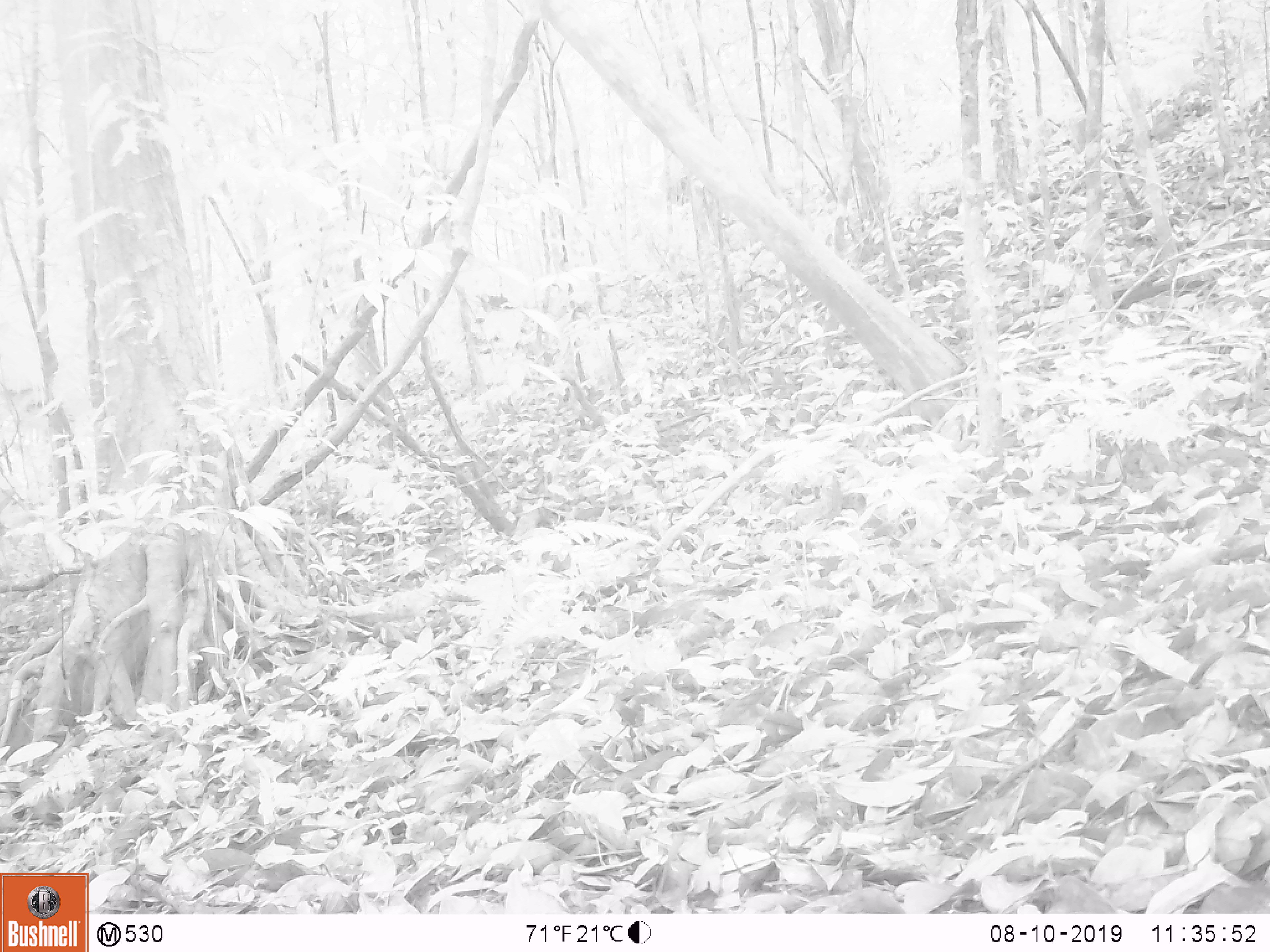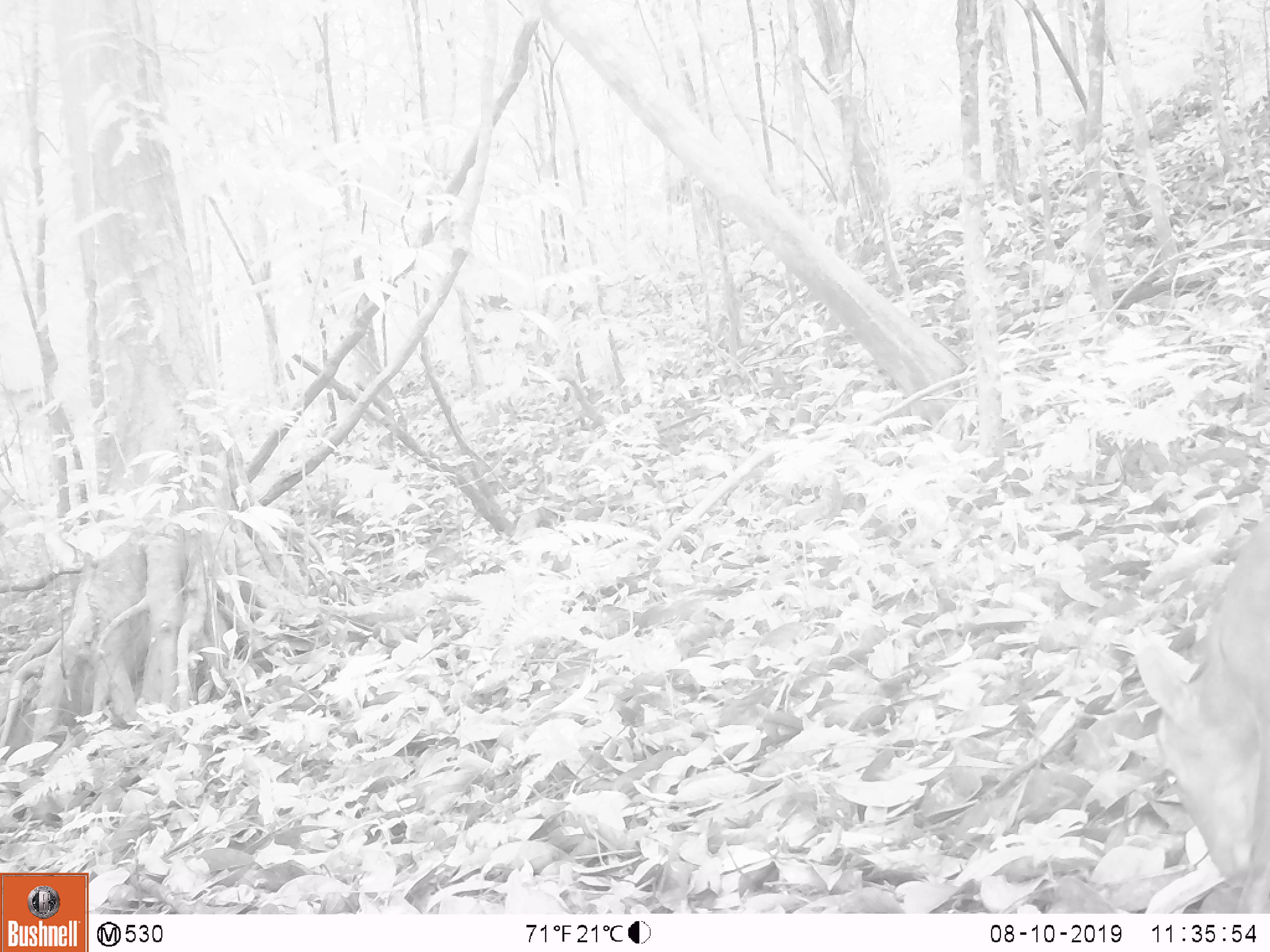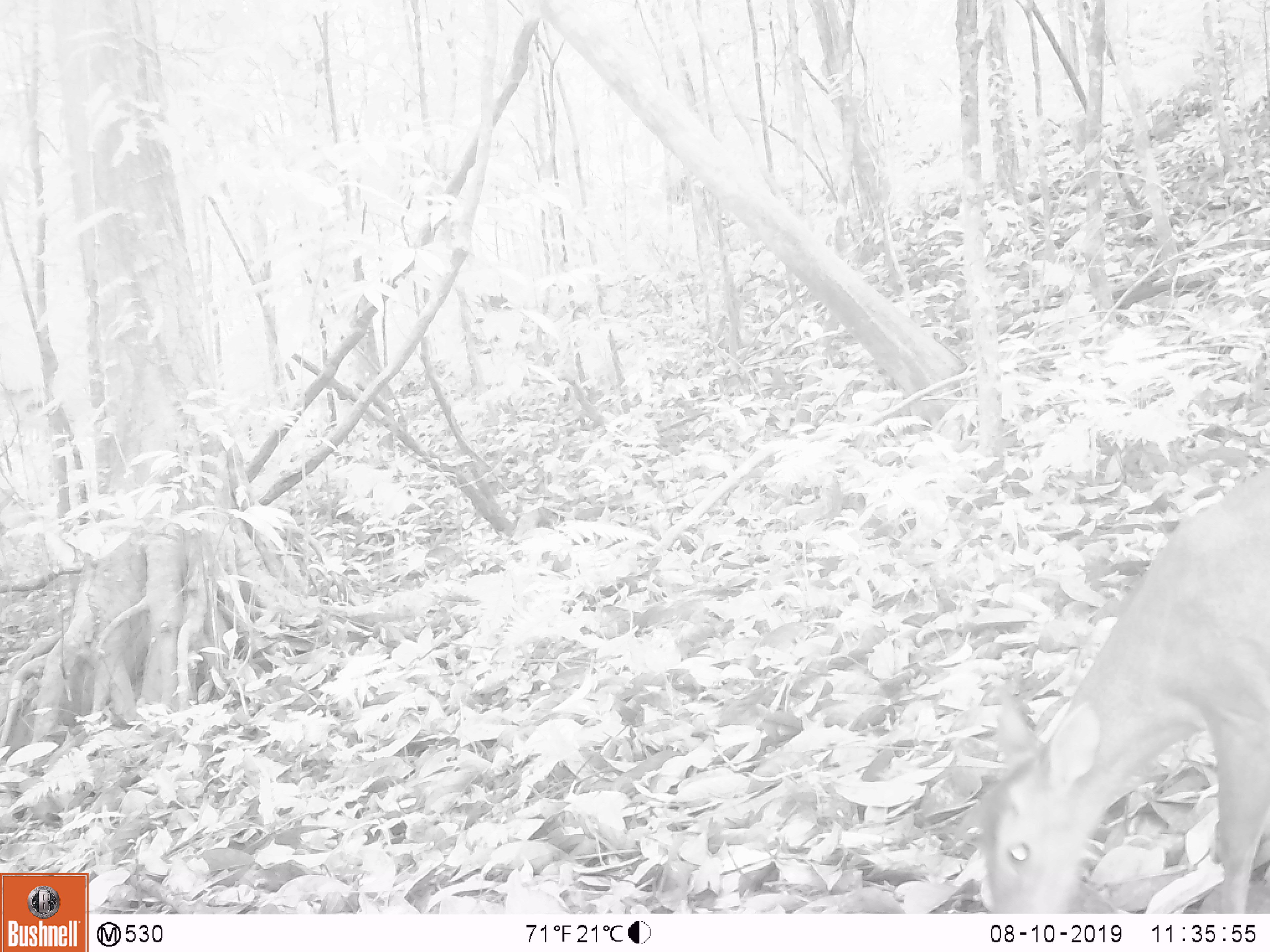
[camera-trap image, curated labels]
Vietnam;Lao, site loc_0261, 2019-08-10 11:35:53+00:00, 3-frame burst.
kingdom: Animalia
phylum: Chordata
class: Mammalia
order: Artiodactyla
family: Cervidae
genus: Muntiacus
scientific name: Muntiacus vuquangensis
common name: large-antlered muntjac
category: large antlered muntjac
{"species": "large antlered muntjac (large-antlered muntjac) (Muntiacus vuquangensis)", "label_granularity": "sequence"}